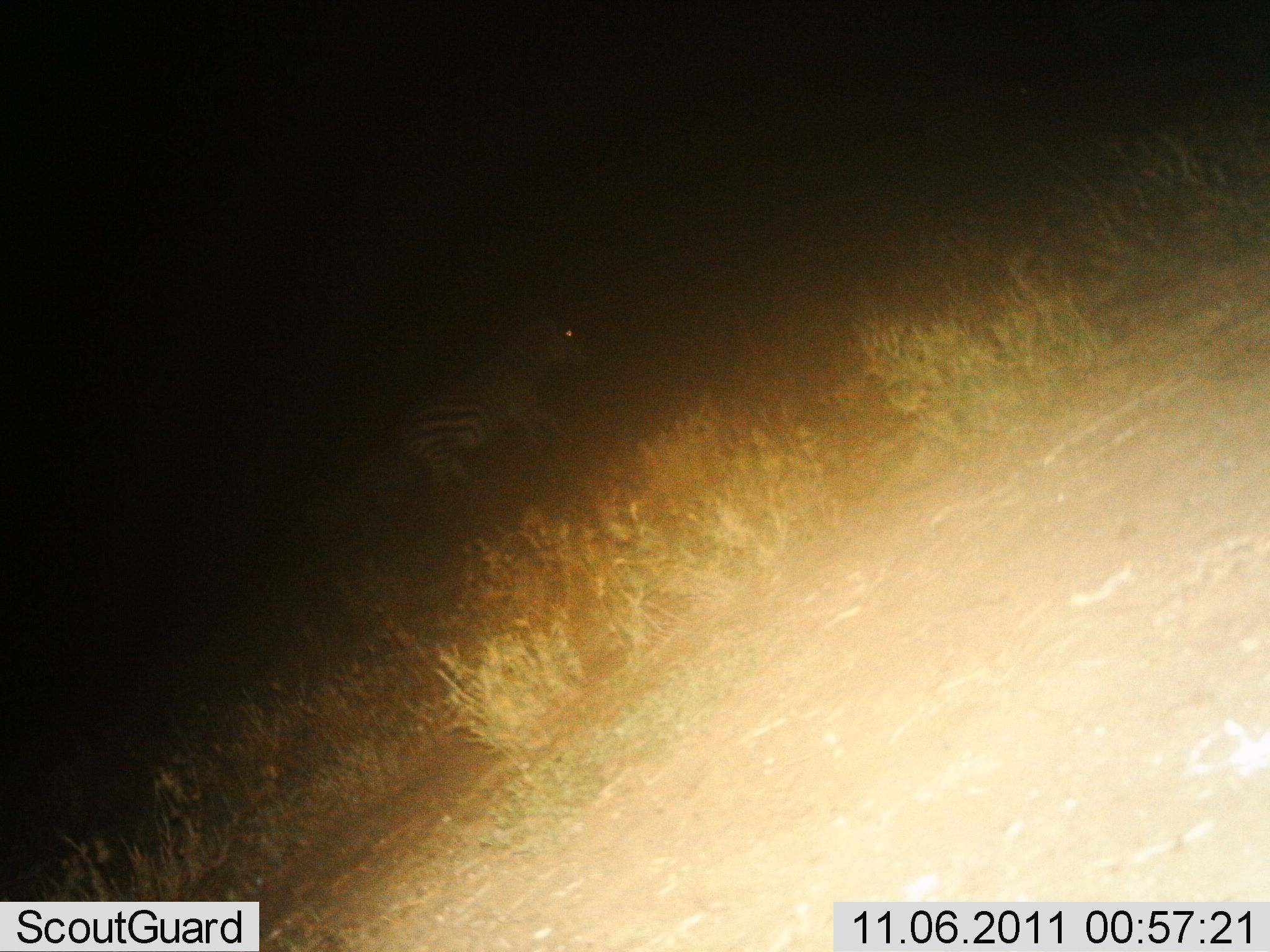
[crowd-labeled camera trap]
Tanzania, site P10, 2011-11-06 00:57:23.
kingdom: Animalia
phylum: Chordata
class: Mammalia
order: Perissodactyla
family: Equidae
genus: Equus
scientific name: Equus quagga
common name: plains zebra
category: zebra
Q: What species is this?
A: Zebra (plains zebra) (Equus quagga).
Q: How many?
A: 1.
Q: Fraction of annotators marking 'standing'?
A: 25%.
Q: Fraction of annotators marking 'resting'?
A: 0%.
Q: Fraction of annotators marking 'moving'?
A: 75%.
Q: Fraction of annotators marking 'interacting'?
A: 0%.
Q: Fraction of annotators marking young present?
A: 0%.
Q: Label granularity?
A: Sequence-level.